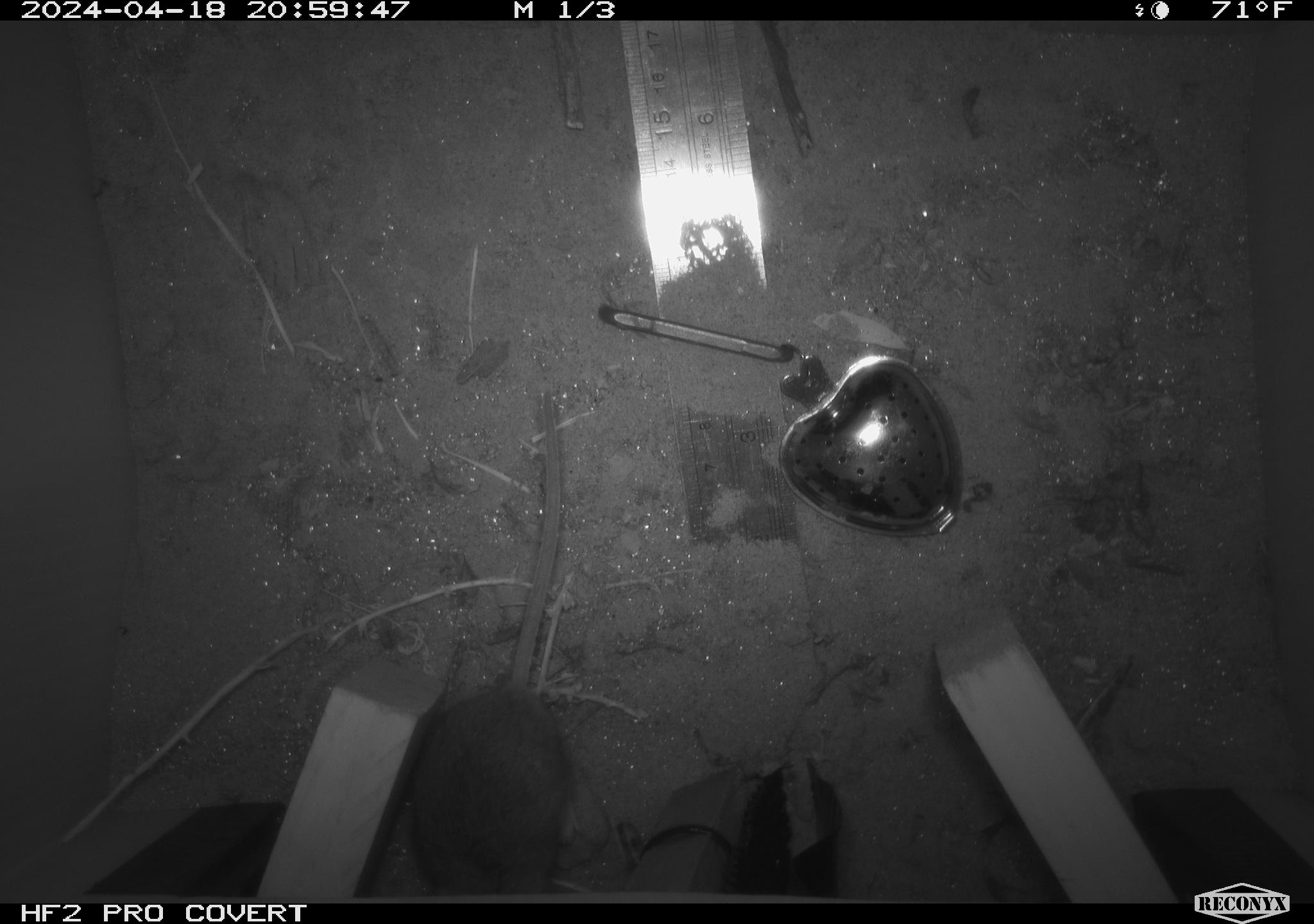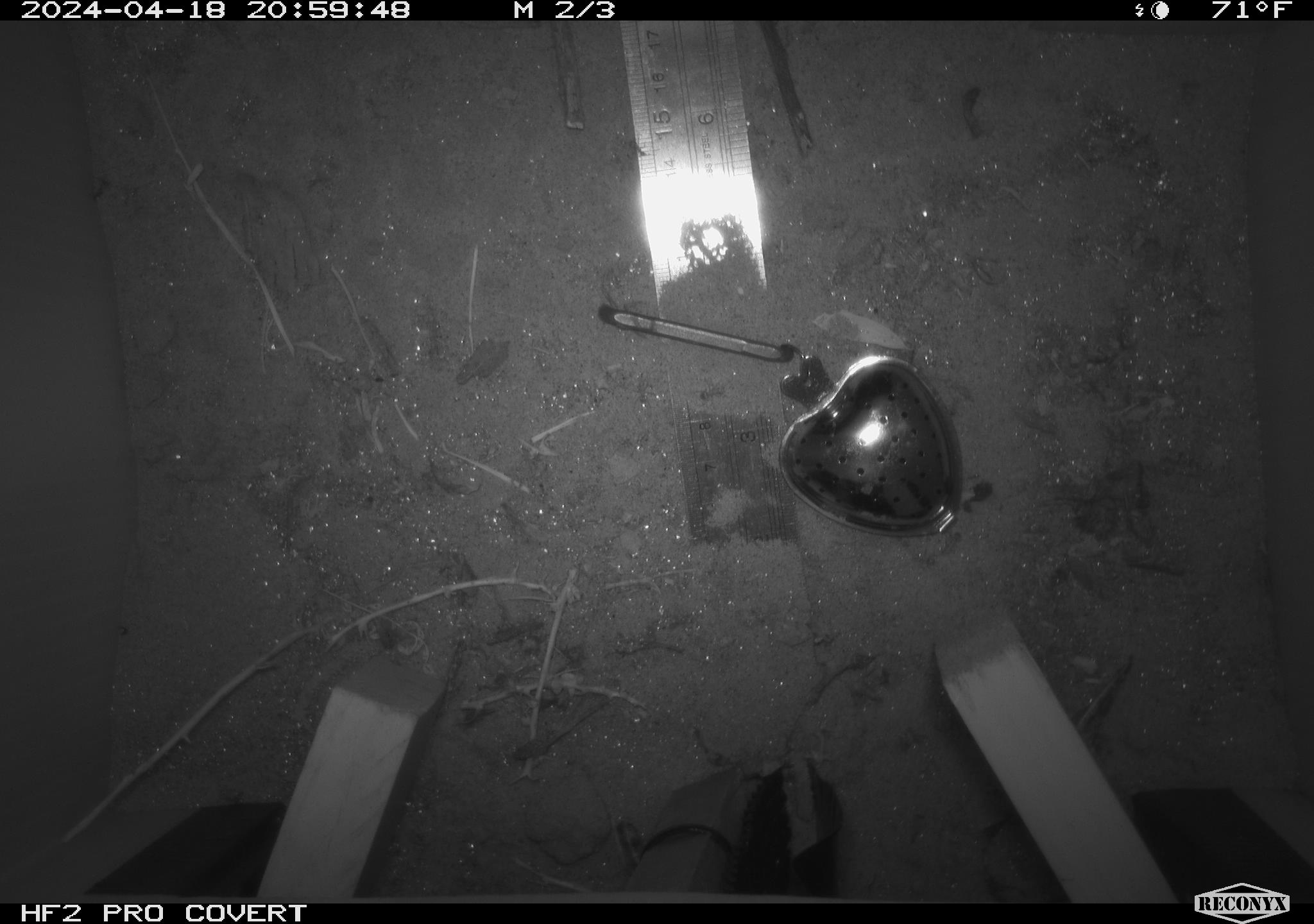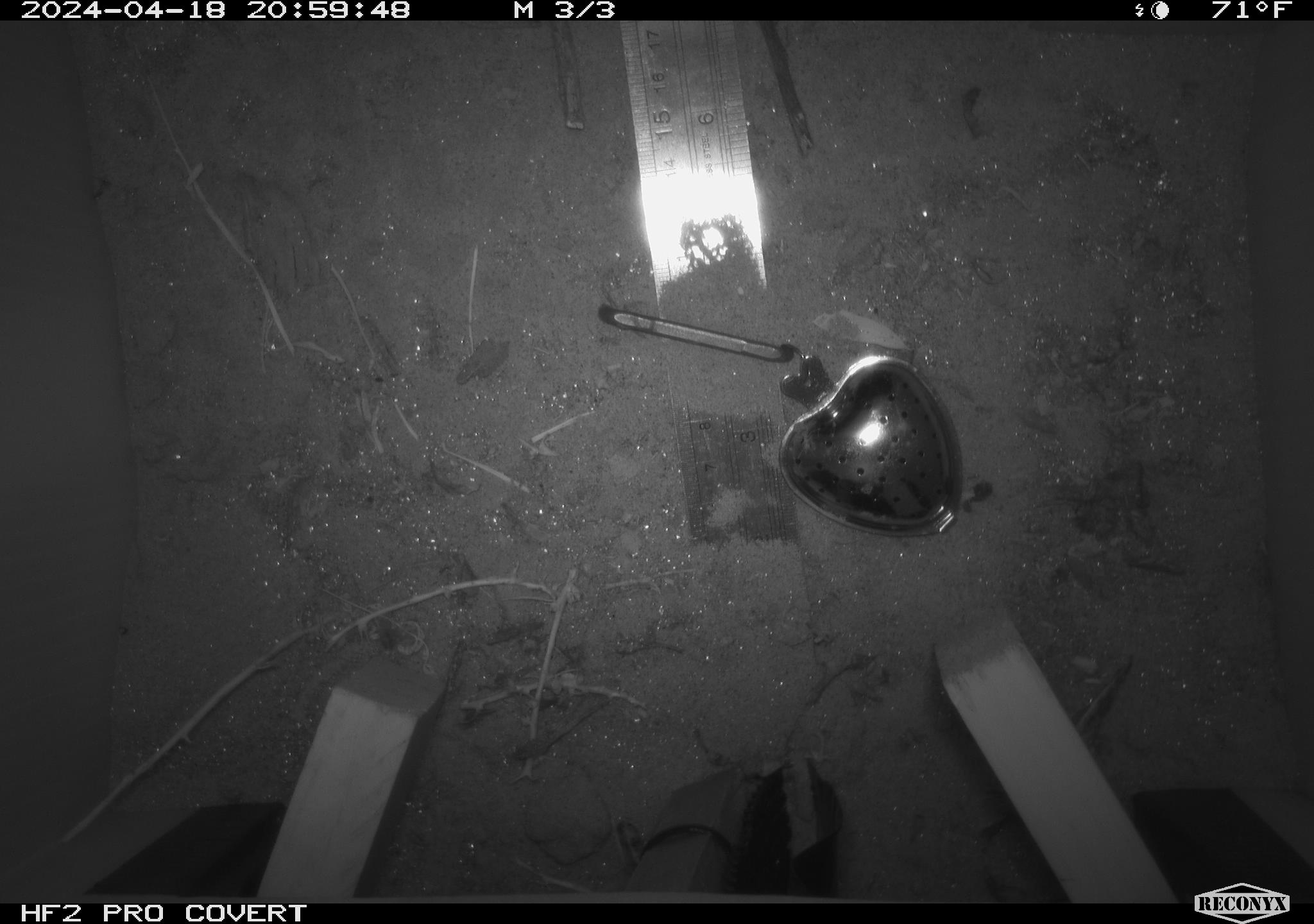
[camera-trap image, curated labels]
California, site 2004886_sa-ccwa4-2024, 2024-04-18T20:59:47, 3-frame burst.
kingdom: Animalia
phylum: Chordata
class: Mammalia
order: Rodentia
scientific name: Rodentia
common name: woodrat or rat or mouse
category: woodrat or rat or mouse species